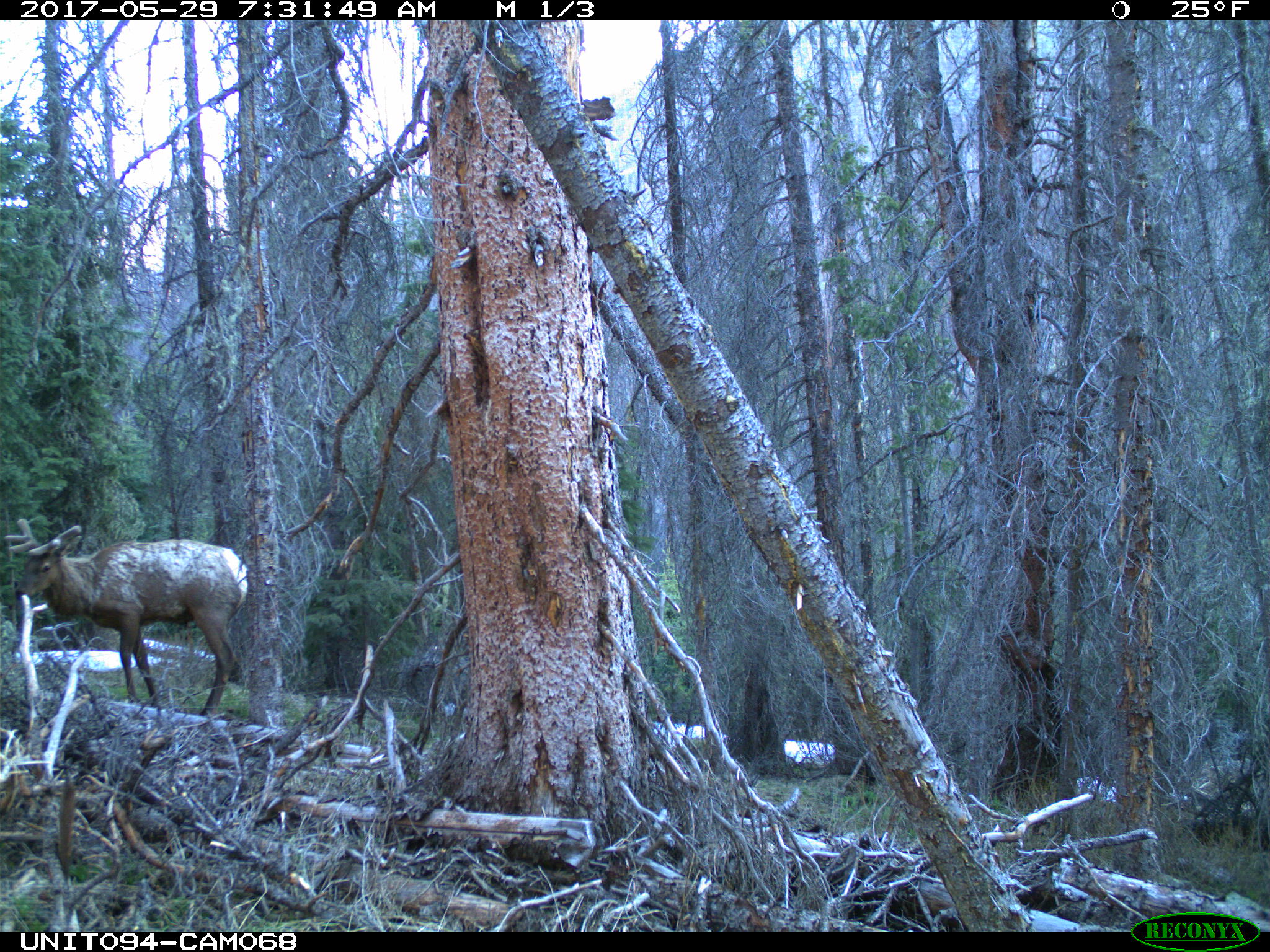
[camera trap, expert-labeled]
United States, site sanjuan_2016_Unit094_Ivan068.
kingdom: Animalia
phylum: Chordata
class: Mammalia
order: Artiodactyla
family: Cervidae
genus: Cervus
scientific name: Cervus elaphus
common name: red deer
Cervus elaphus (red deer).